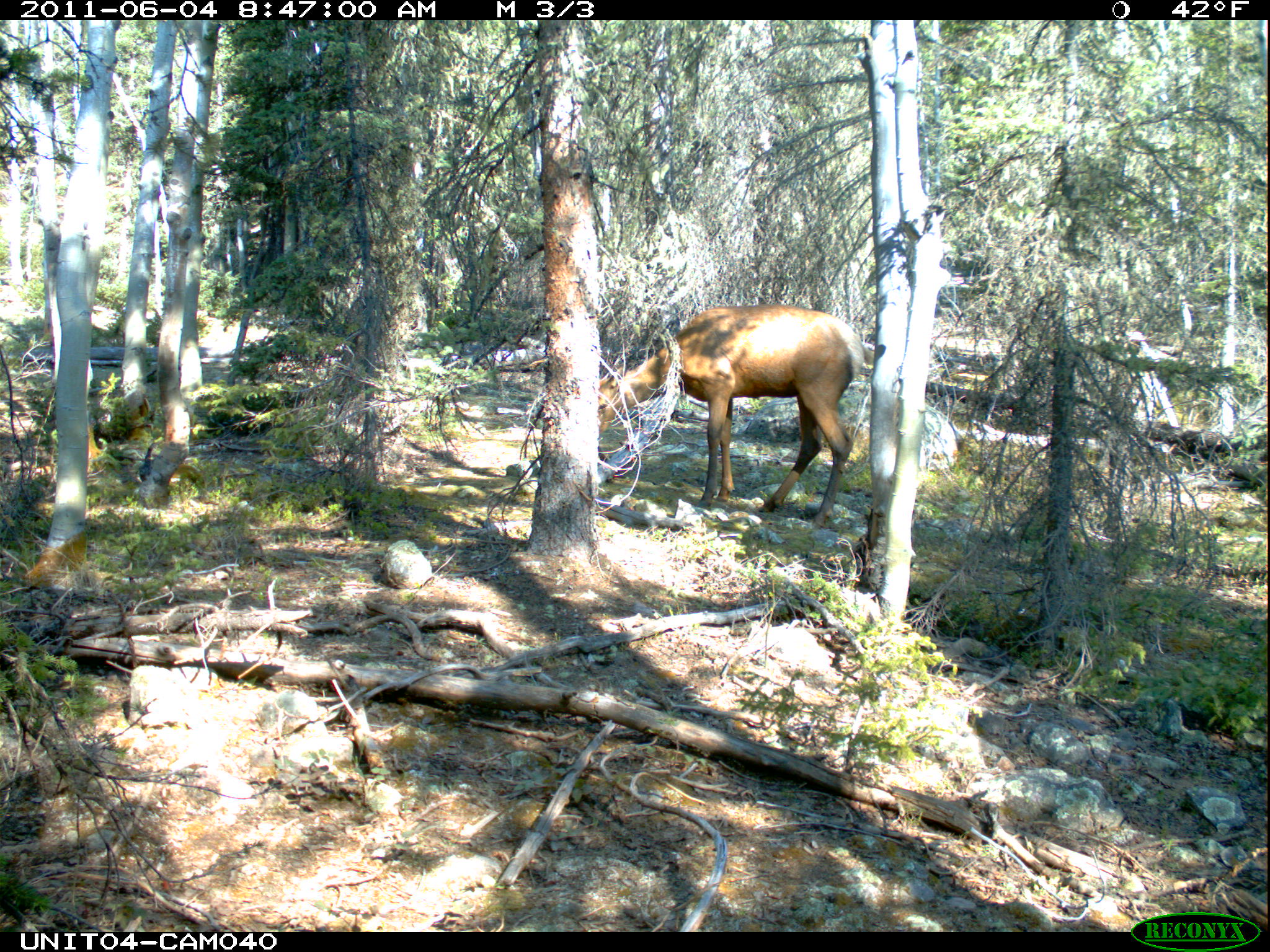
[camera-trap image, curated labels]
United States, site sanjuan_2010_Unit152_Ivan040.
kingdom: Animalia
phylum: Chordata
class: Mammalia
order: Artiodactyla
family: Cervidae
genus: Cervus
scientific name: Cervus elaphus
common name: red deer